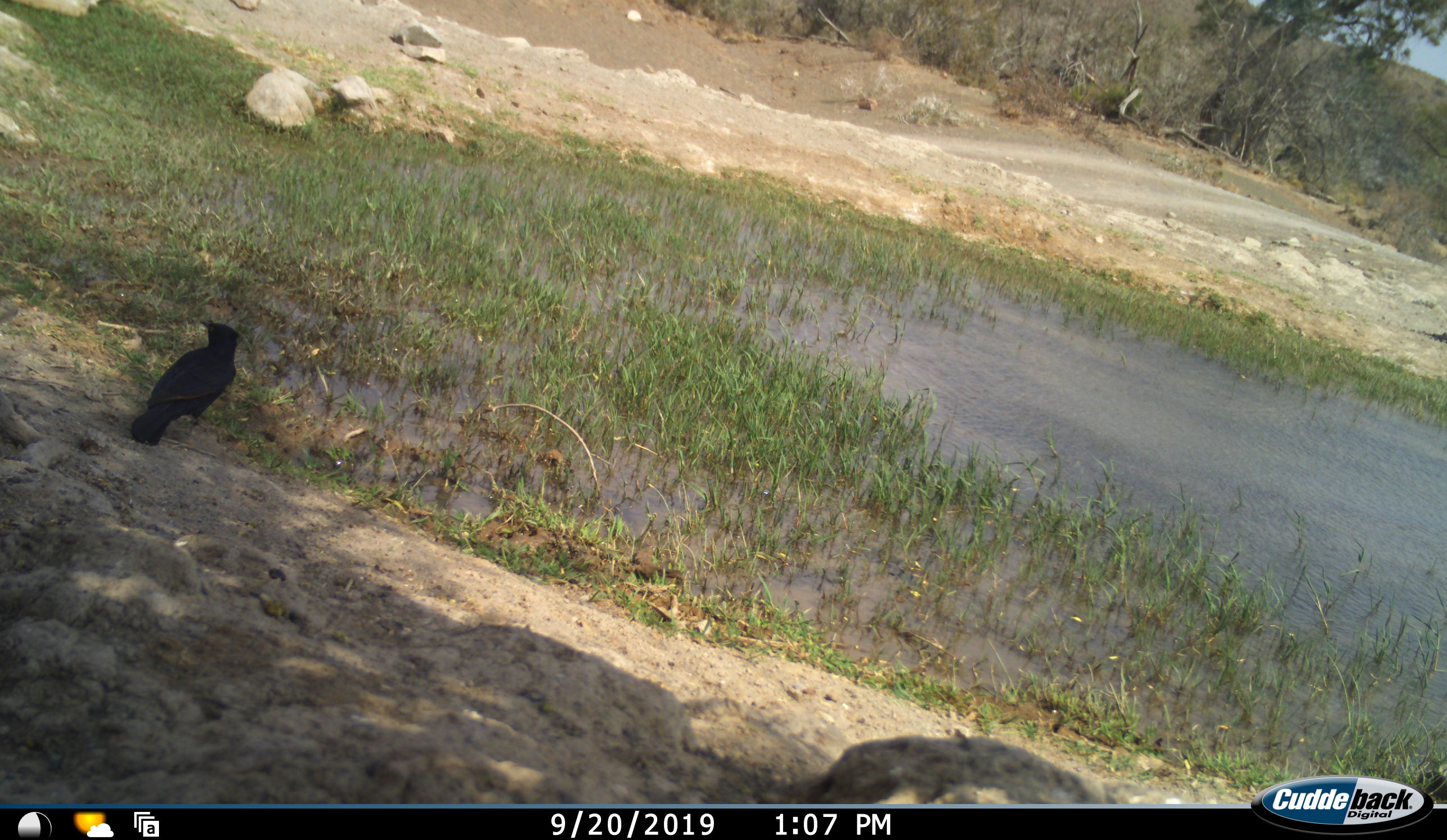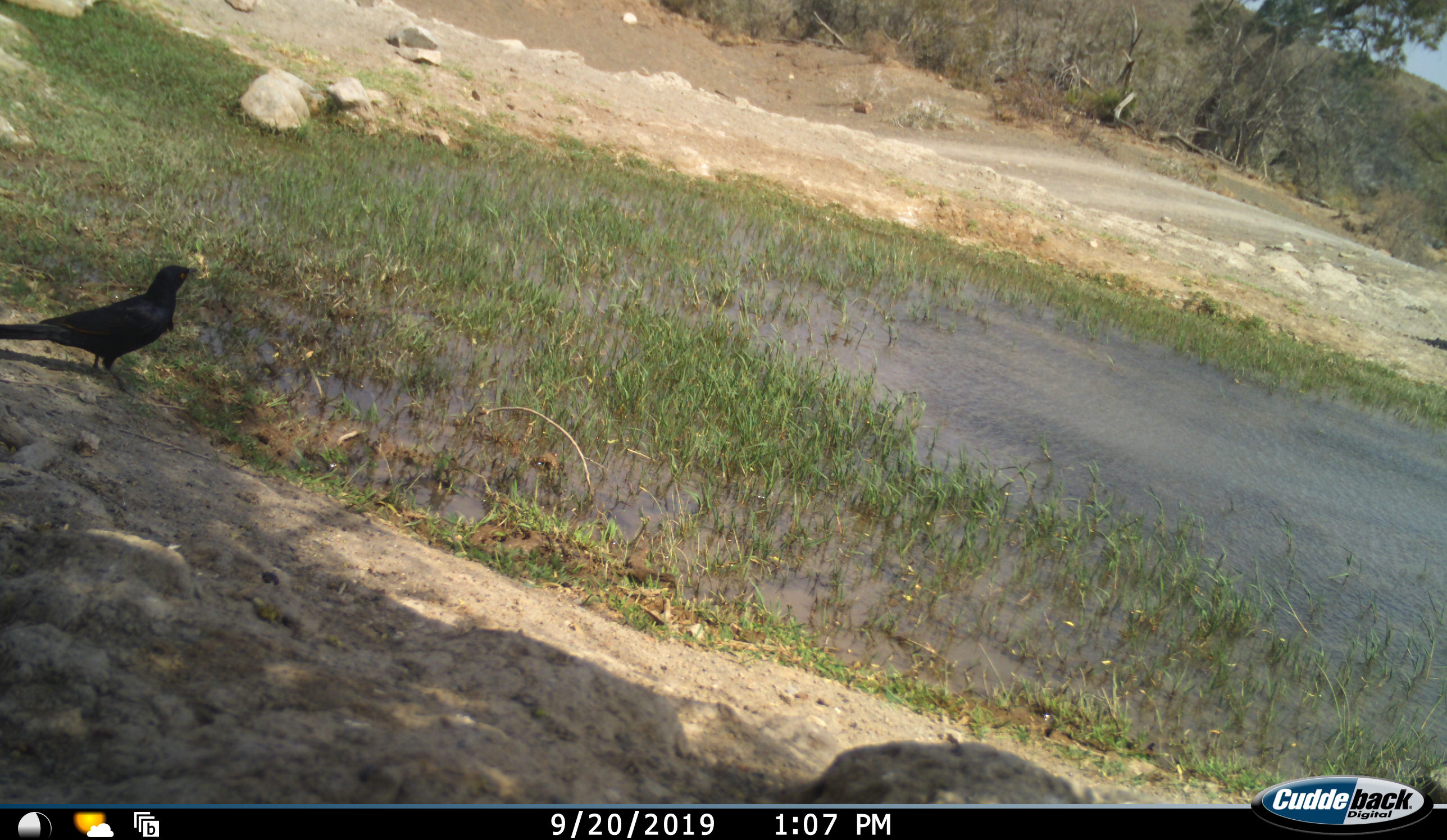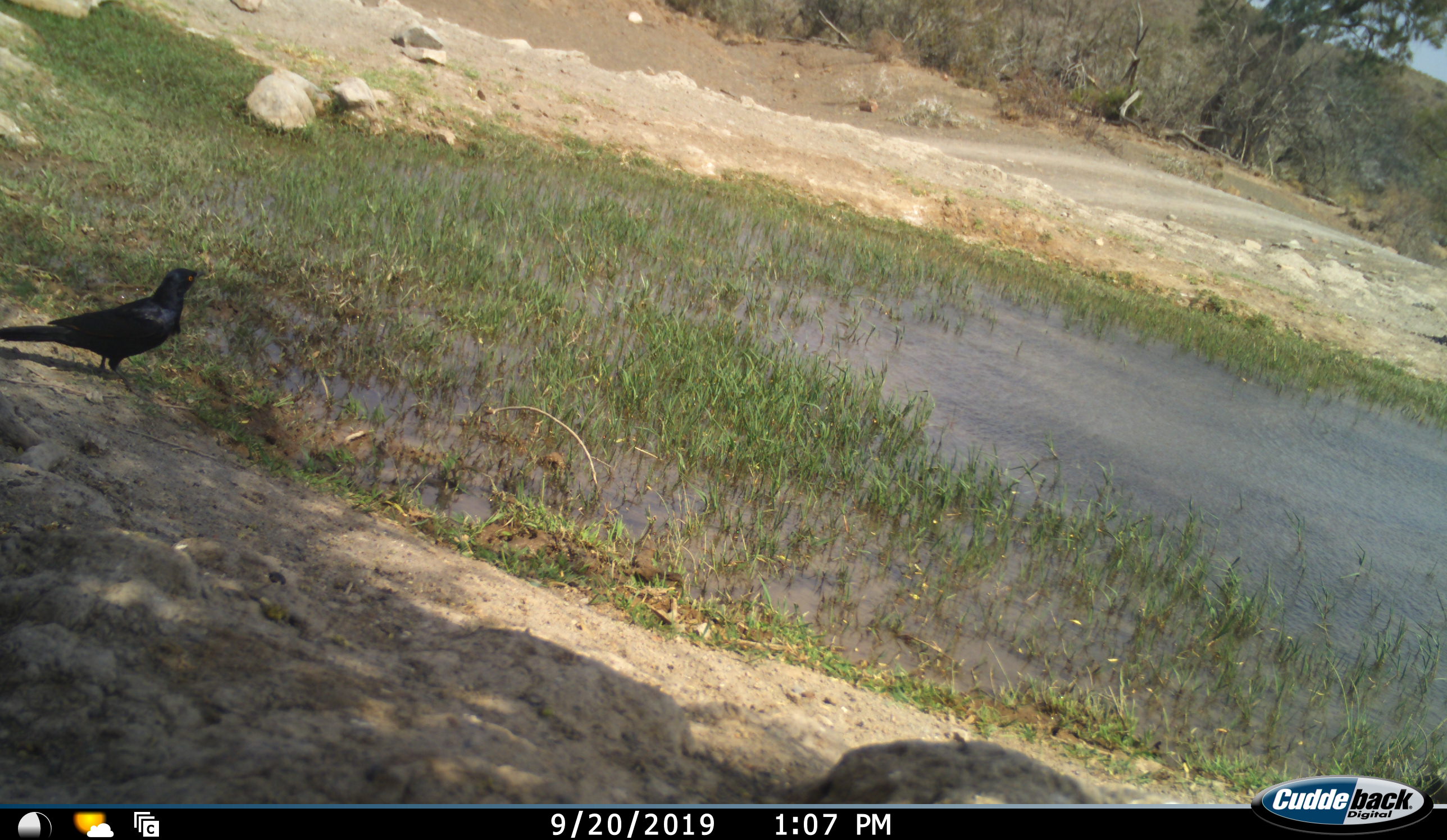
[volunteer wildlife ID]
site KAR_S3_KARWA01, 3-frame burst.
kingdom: Animalia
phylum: Chordata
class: Aves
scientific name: Aves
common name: bird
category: birdother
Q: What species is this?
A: Birdother (bird) (Aves).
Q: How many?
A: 1.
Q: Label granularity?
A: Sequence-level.